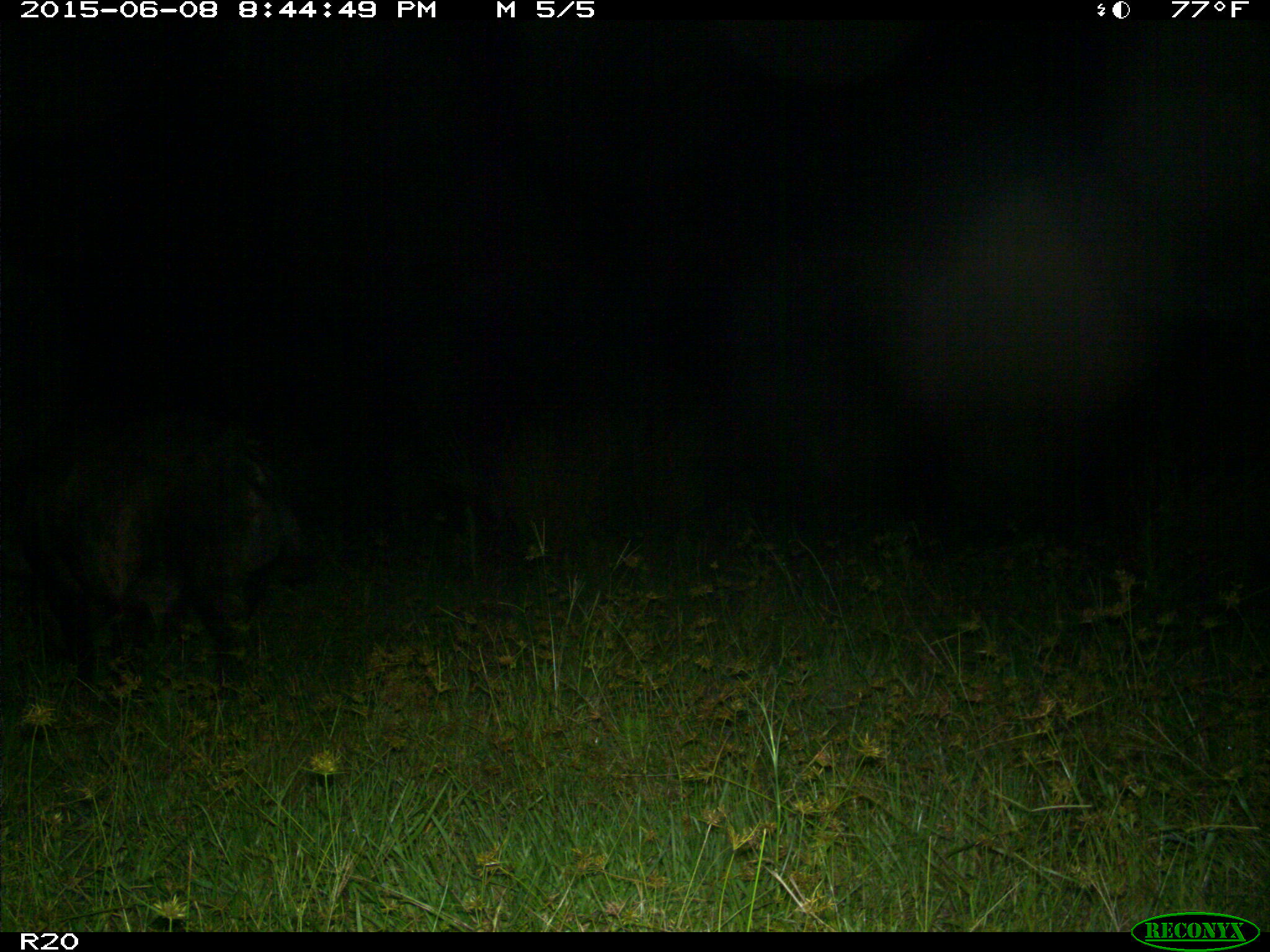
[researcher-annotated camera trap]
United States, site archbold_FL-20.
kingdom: Animalia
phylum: Chordata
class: Mammalia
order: Artiodactyla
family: Suidae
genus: Sus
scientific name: Sus scrofa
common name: wild boar